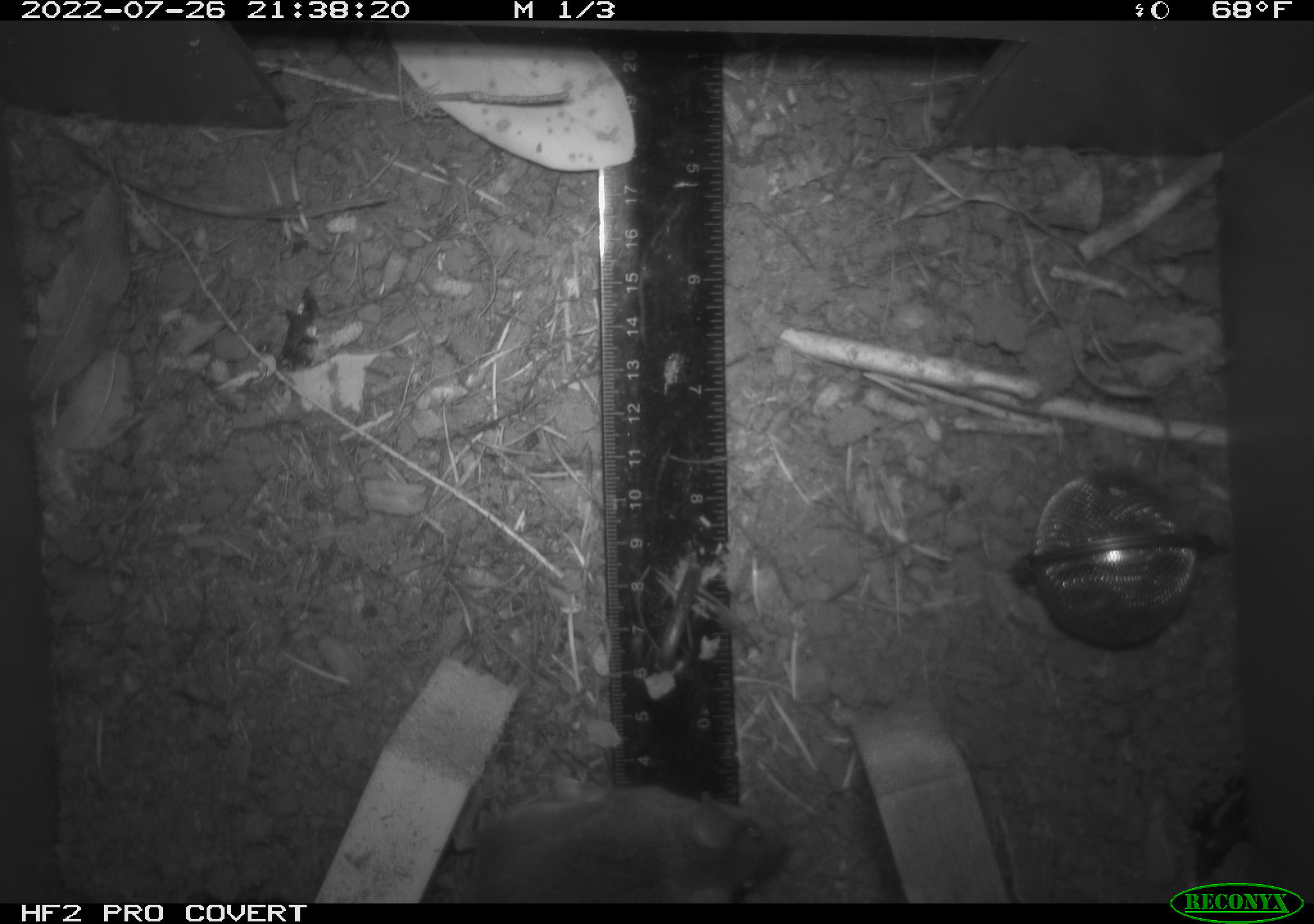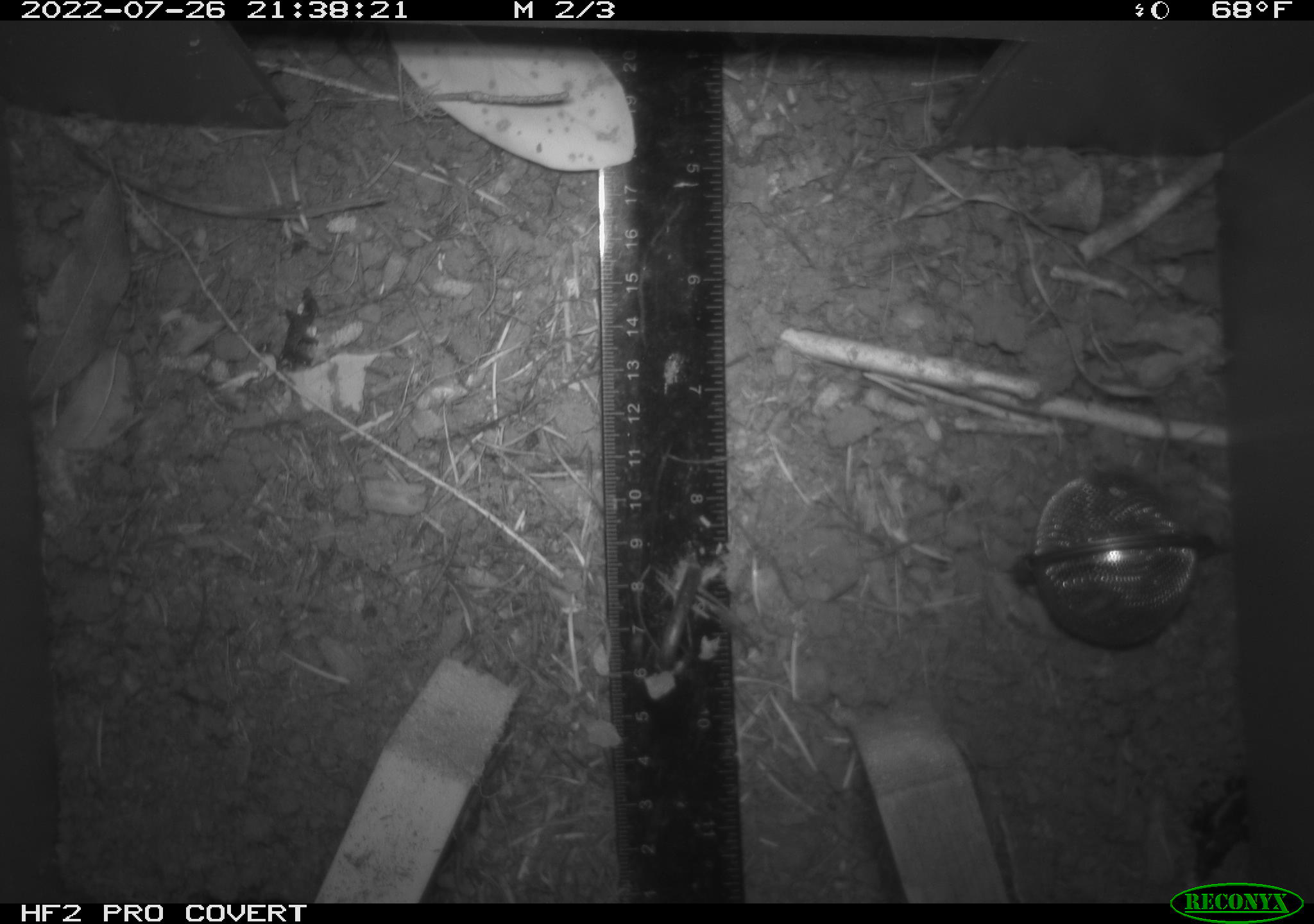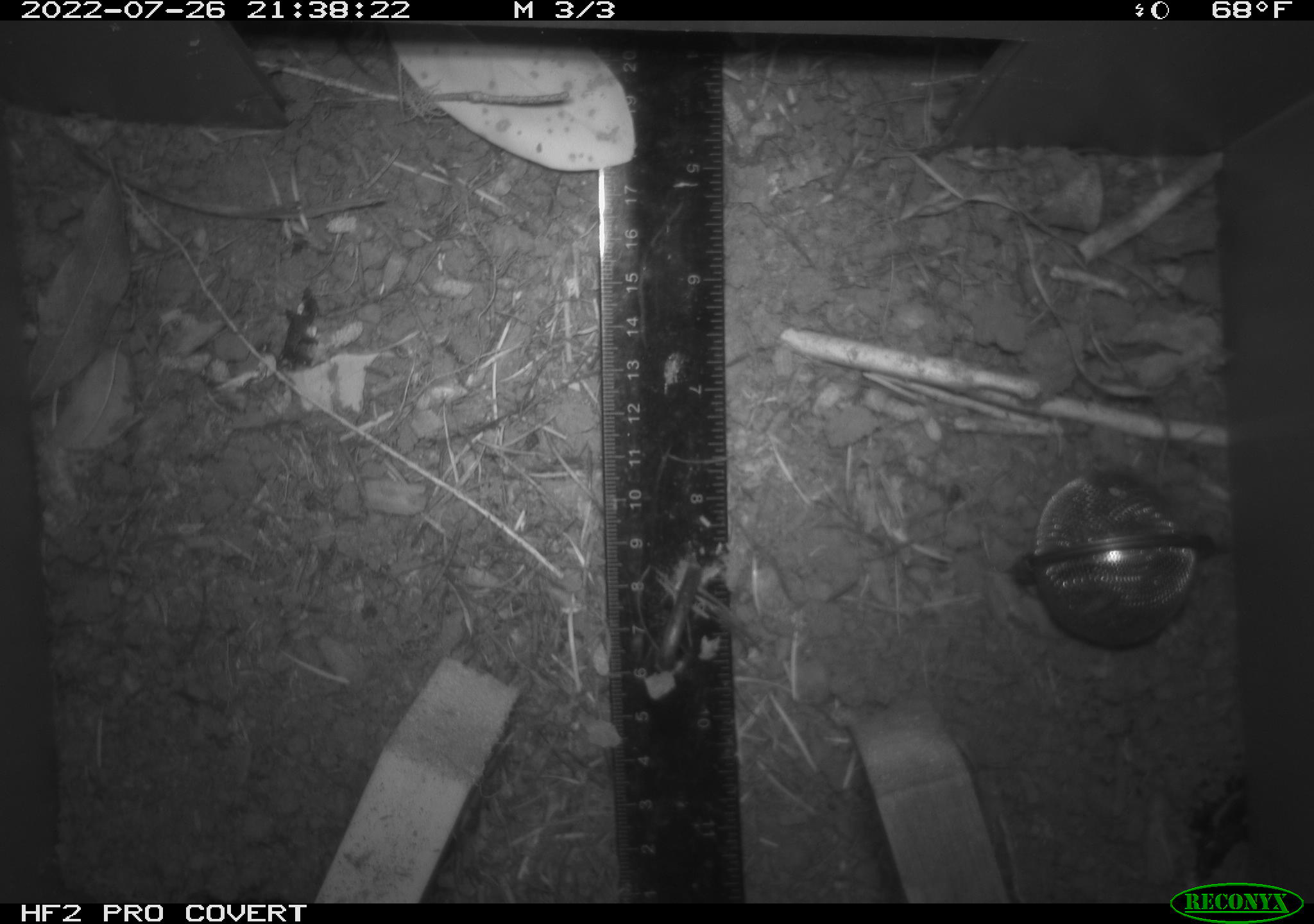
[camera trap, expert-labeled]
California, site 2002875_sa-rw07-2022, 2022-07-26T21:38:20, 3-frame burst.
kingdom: Animalia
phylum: Chordata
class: Mammalia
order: Rodentia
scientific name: Rodentia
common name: mouse species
Mouse species (Rodentia).